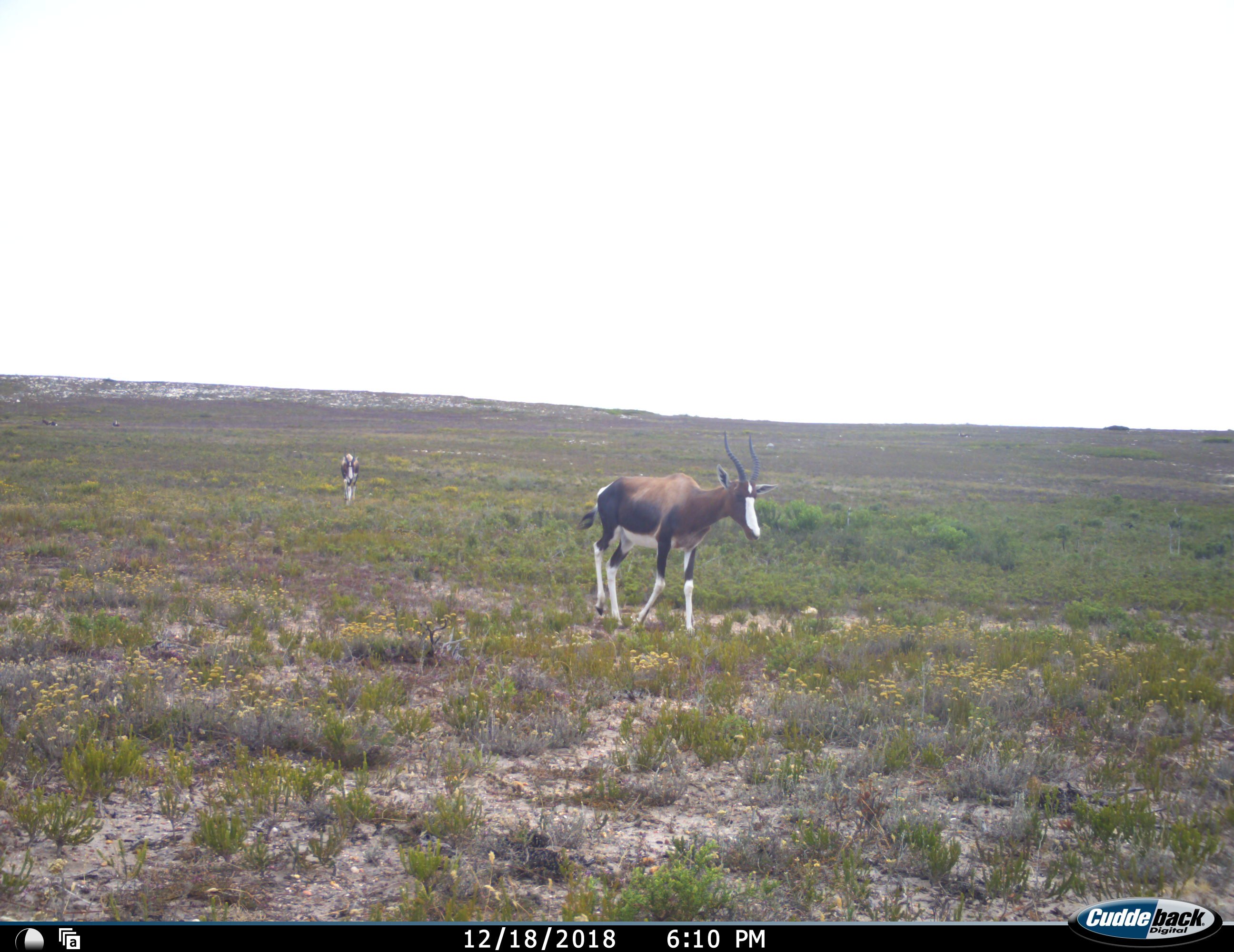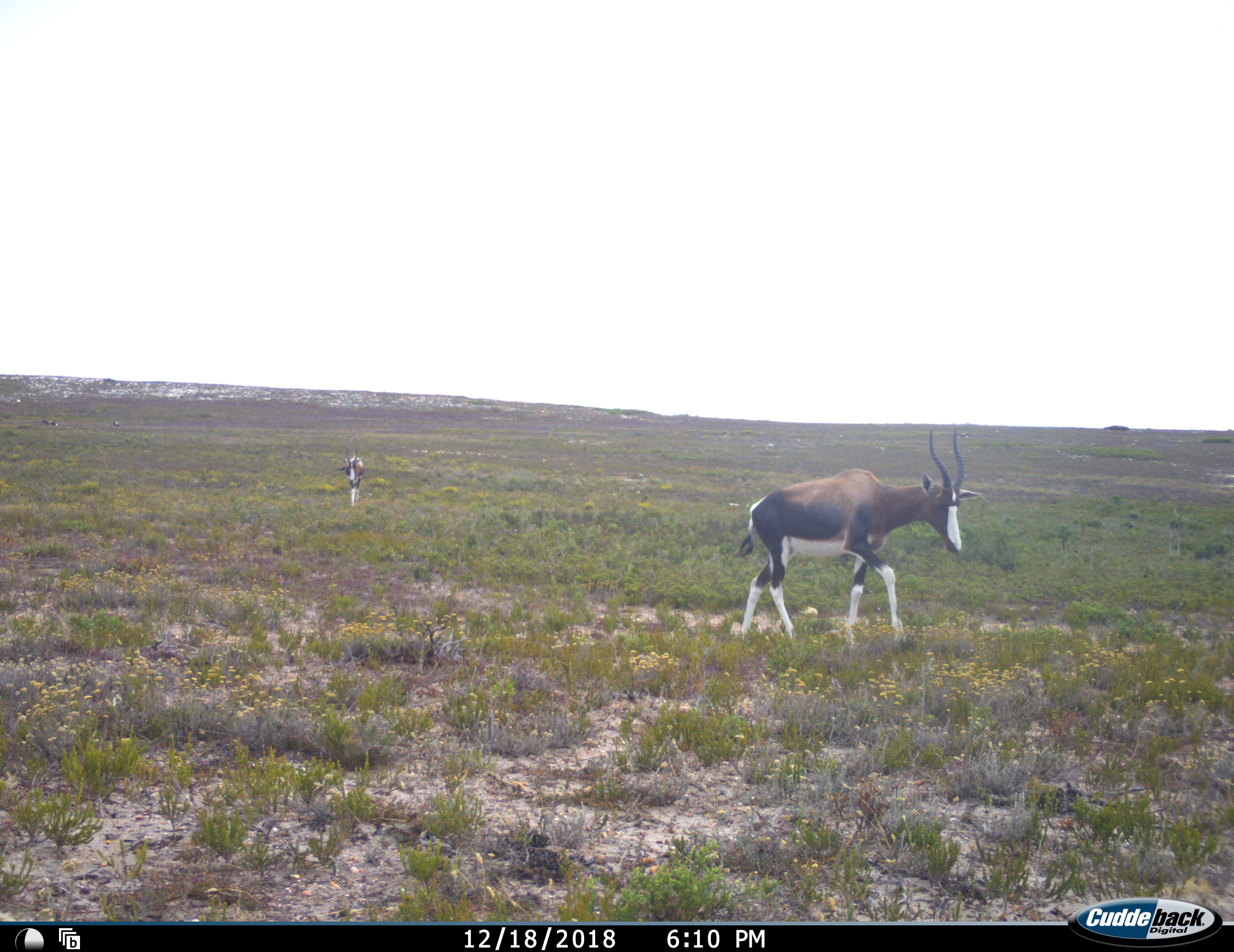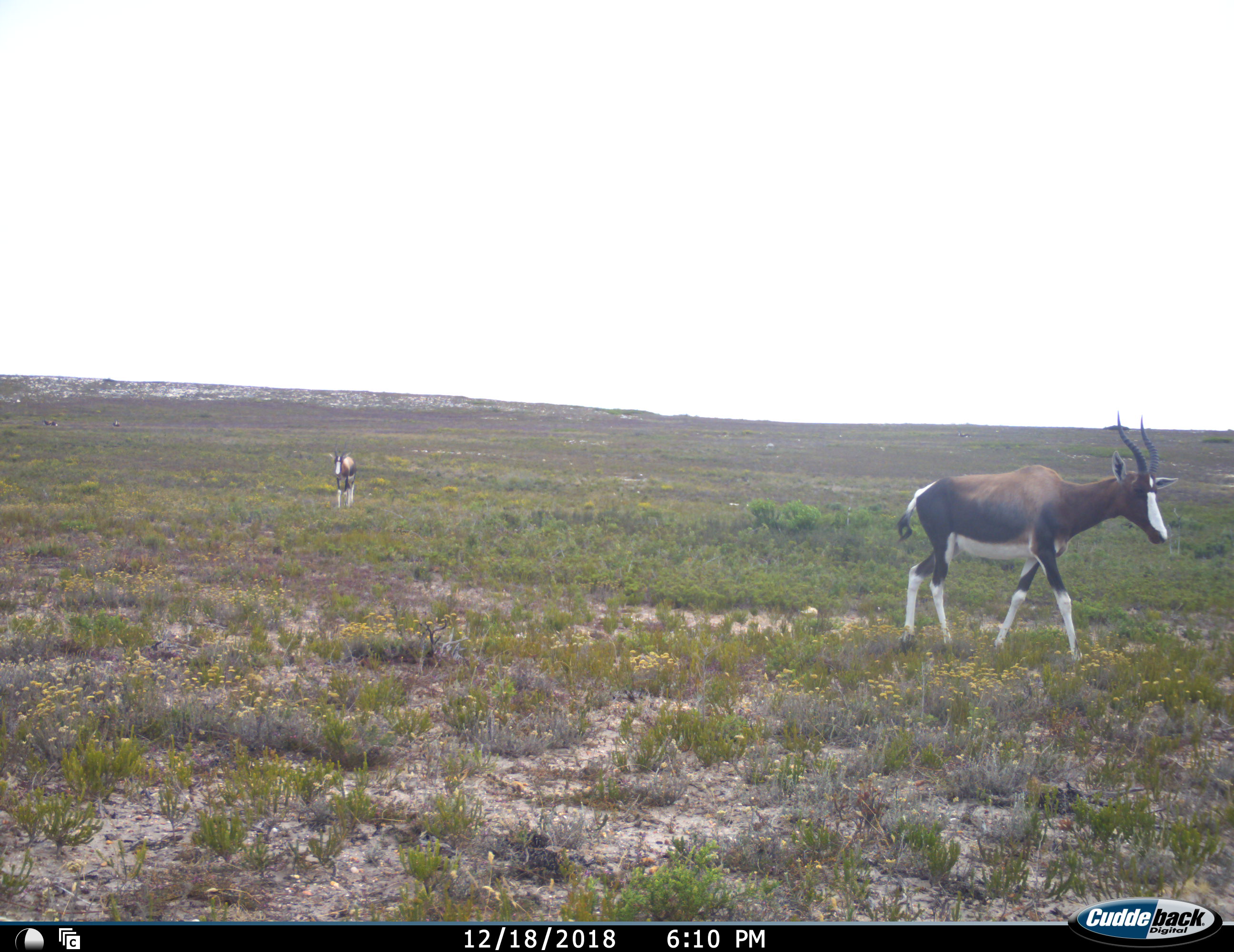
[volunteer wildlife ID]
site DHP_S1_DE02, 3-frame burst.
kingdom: Animalia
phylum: Chordata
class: Mammalia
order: Artiodactyla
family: Bovidae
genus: Damaliscus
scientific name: Damaliscus pygargus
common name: bontebok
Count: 2.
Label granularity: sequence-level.